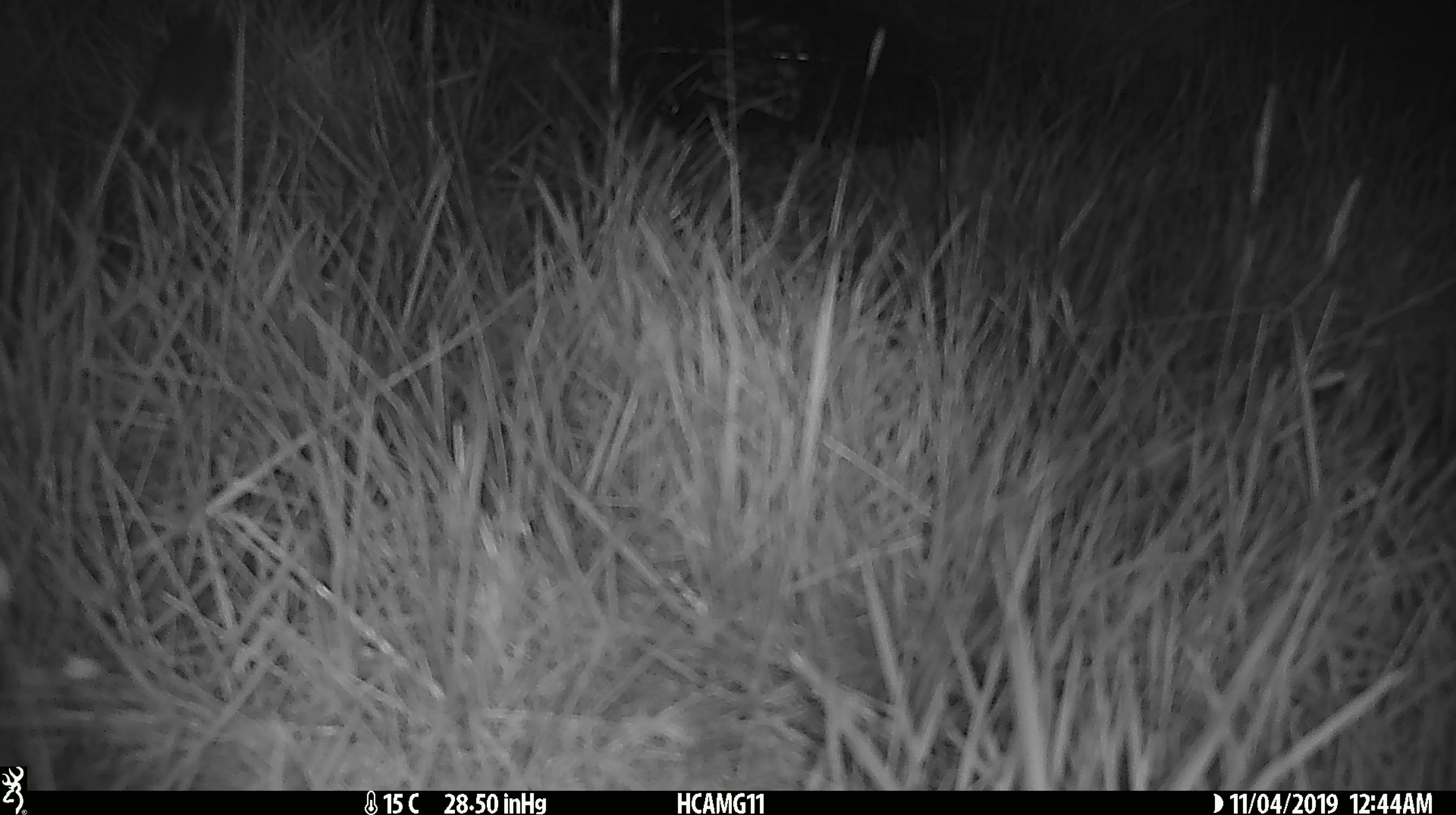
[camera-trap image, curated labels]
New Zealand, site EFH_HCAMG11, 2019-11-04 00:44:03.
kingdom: Animalia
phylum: Chordata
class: Mammalia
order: Rodentia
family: Muridae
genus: Mus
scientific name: Mus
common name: mouse